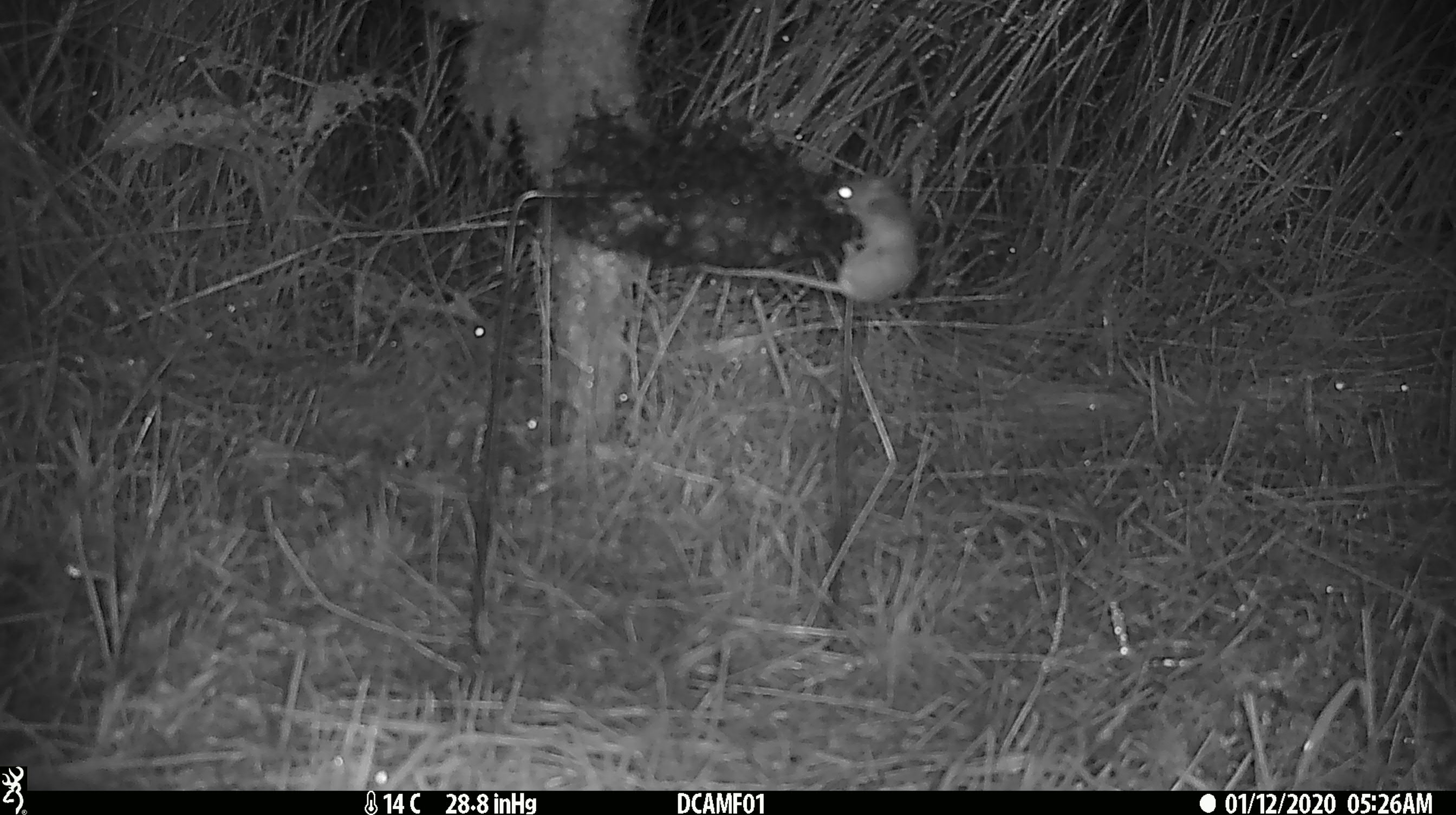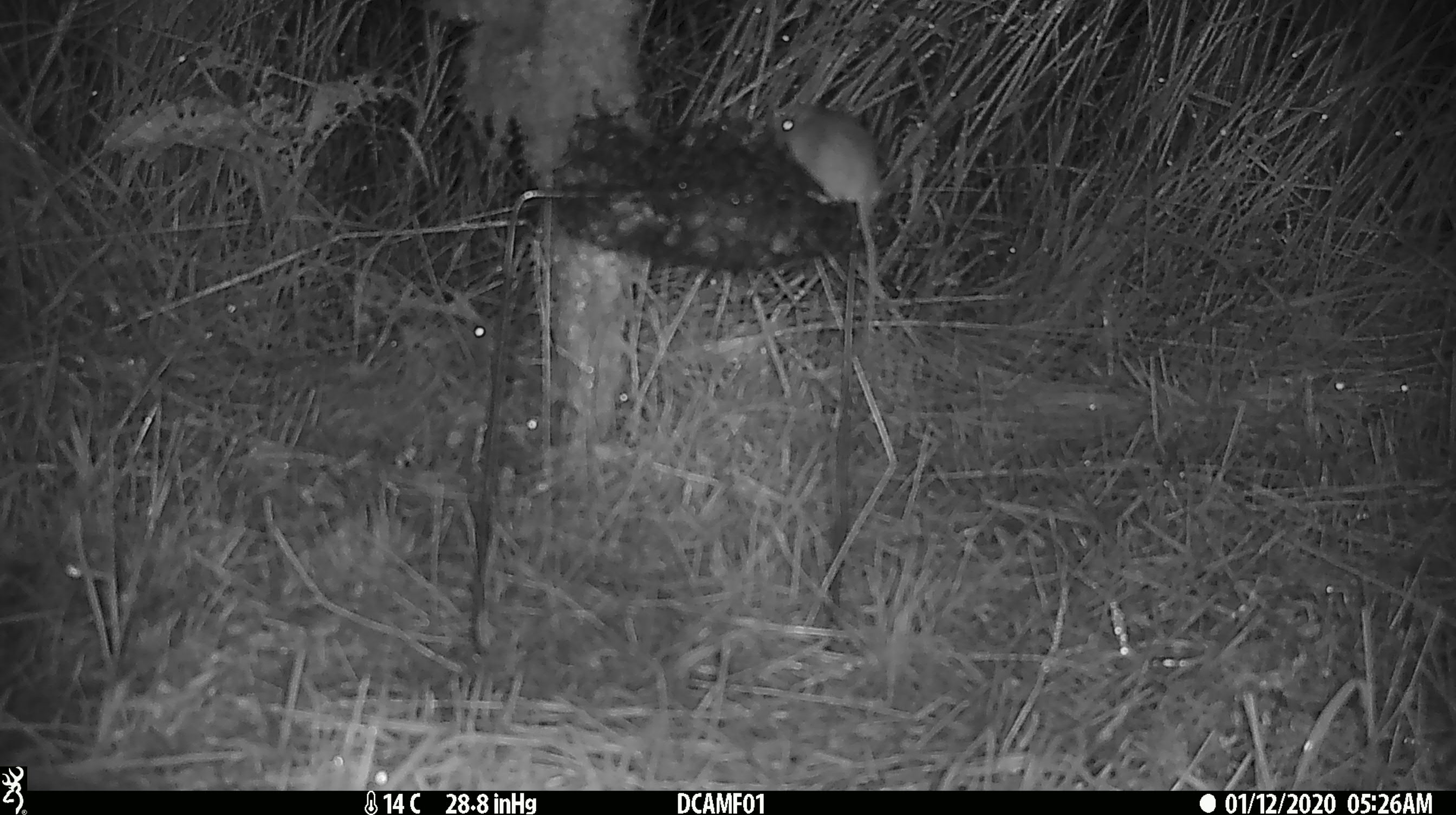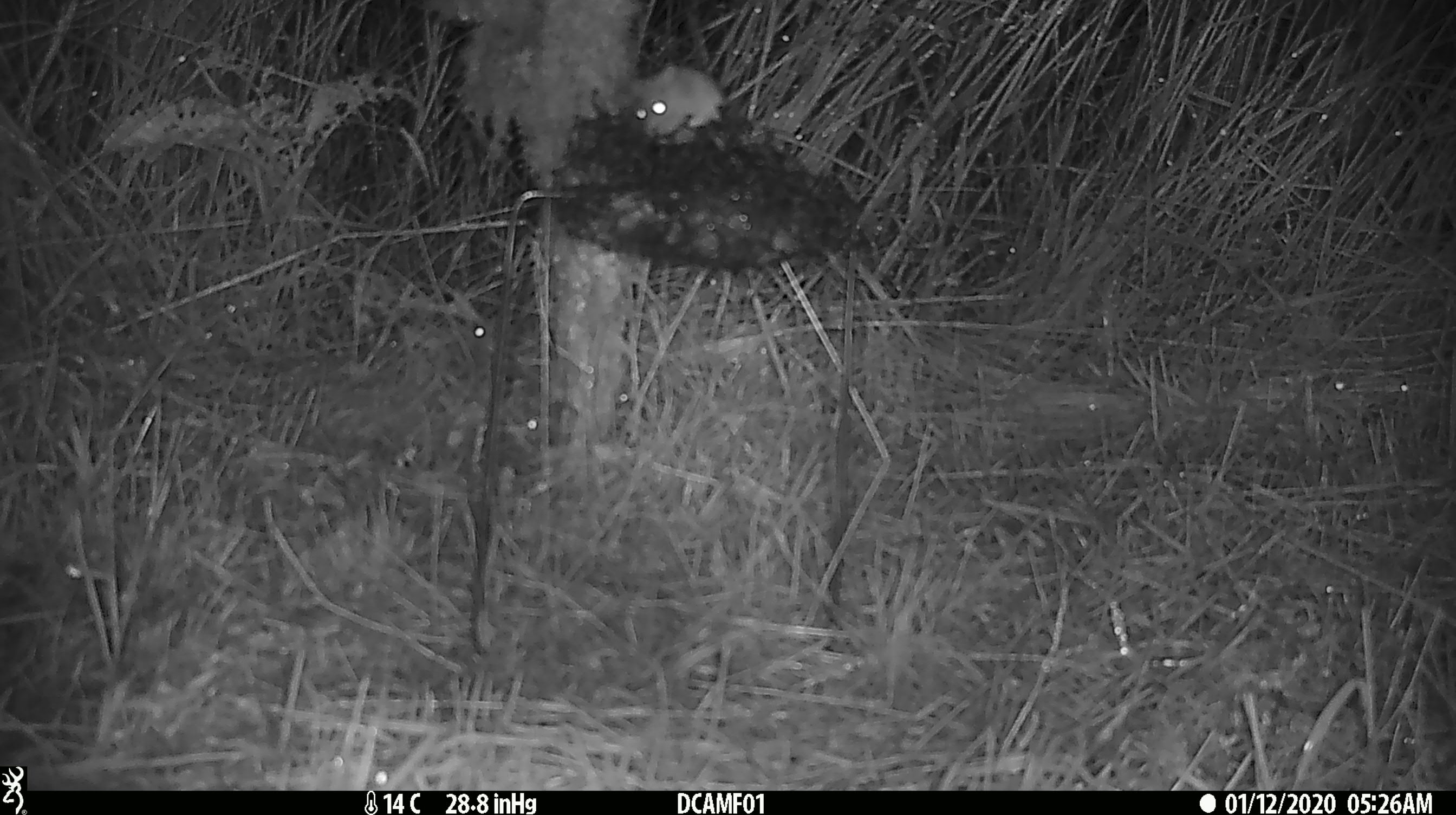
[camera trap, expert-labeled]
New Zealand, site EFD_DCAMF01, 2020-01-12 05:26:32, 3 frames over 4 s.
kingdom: Animalia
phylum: Chordata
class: Mammalia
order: Rodentia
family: Muridae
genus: Mus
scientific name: Mus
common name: mouse